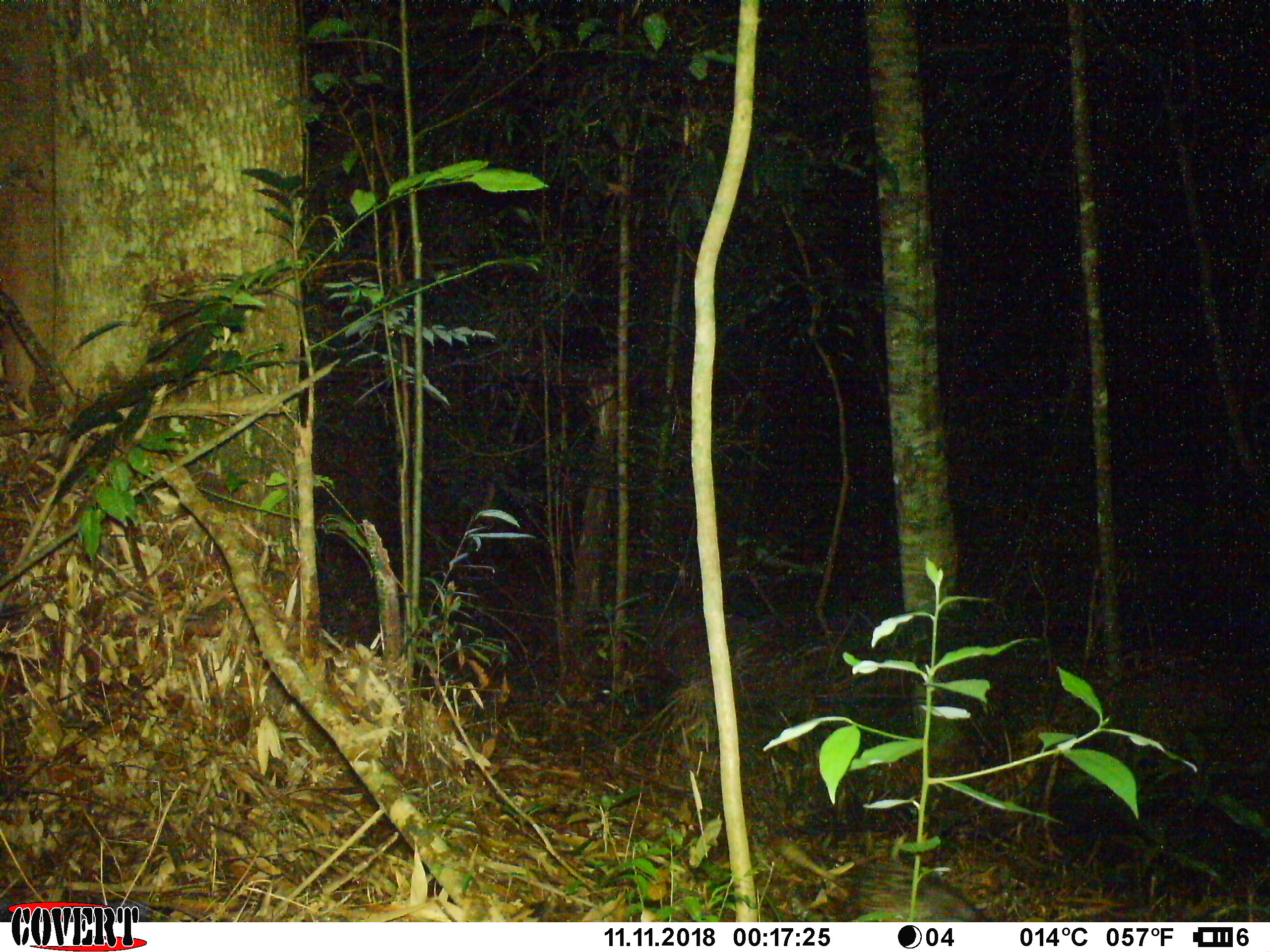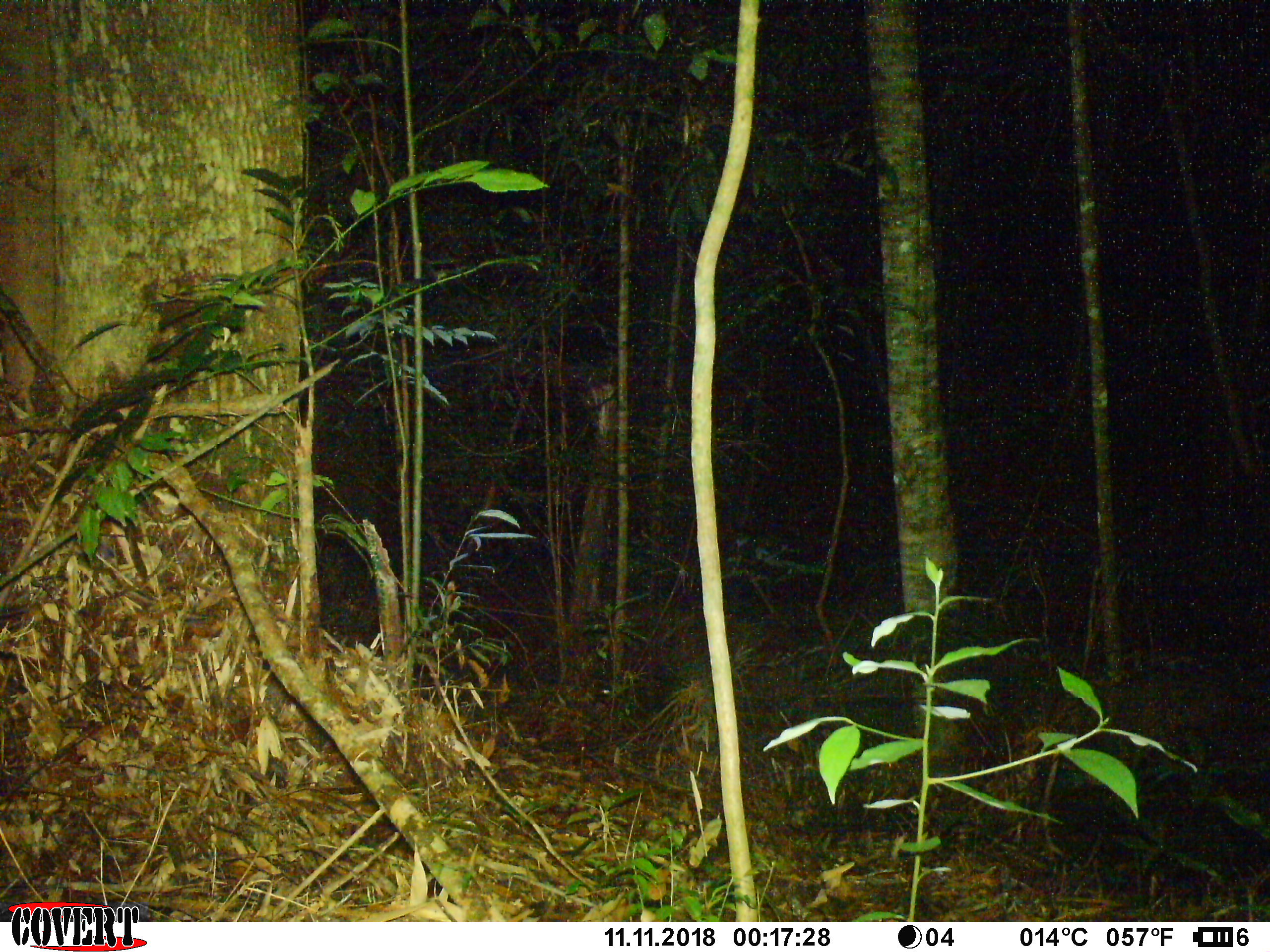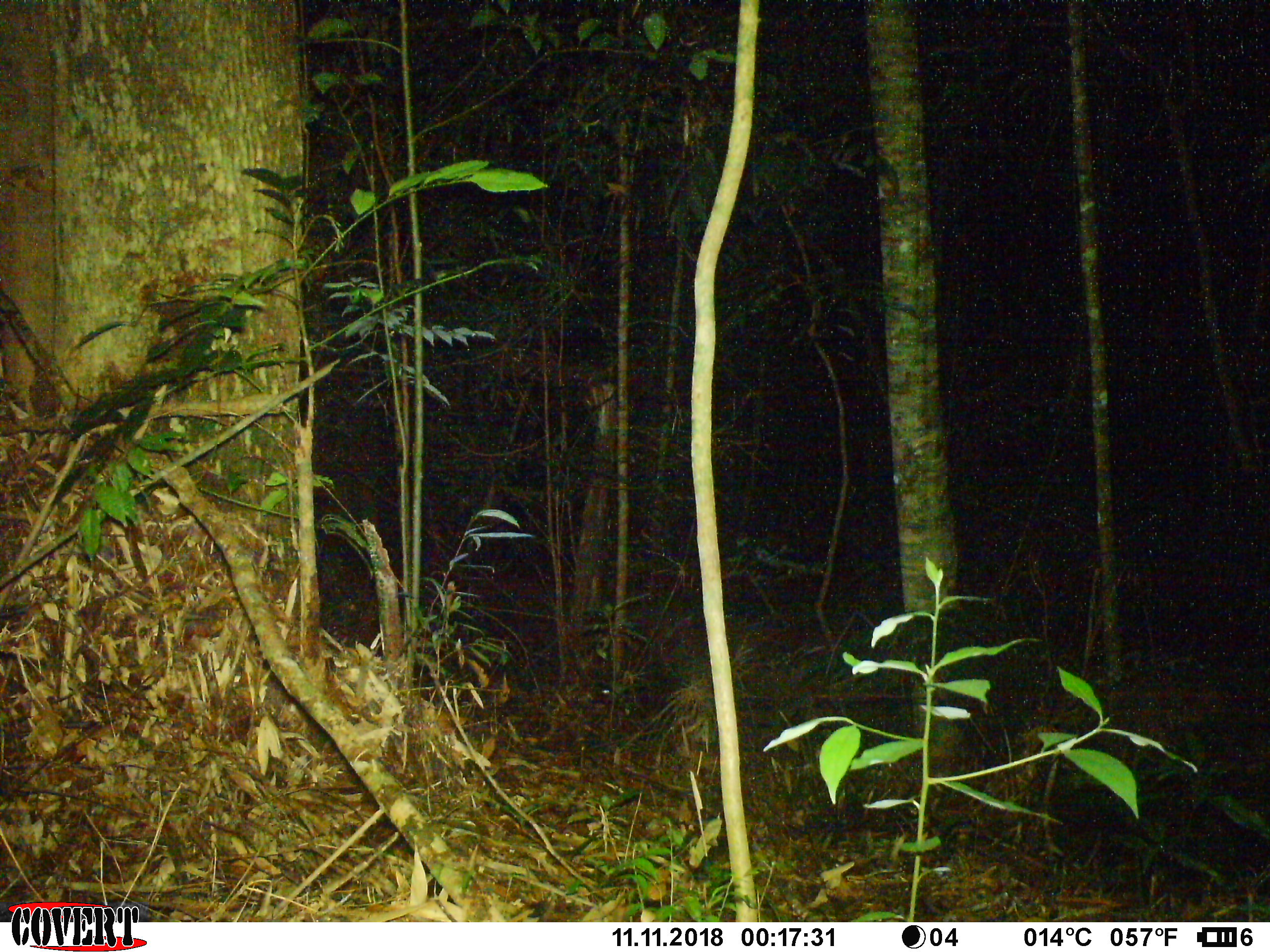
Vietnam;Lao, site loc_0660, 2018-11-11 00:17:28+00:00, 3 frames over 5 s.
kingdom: Animalia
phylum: Chordata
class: Mammalia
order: Rodentia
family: Hystricidae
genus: Atherurus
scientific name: Atherurus macrourus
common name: asiatic brush-tailed porcupine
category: asiatic brush tailed porcupine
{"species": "asiatic brush tailed porcupine (asiatic brush-tailed porcupine) (Atherurus macrourus)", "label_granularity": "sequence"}